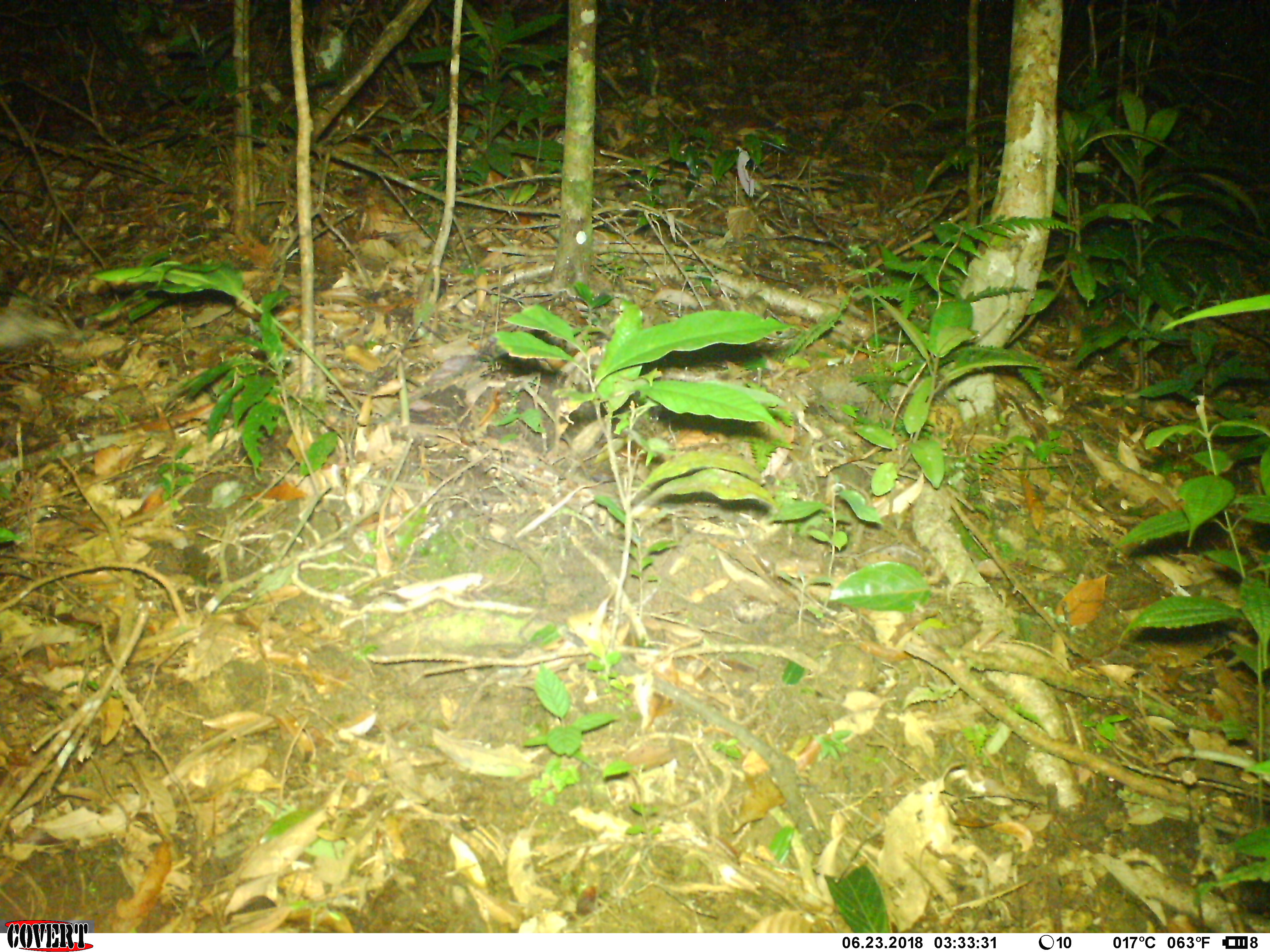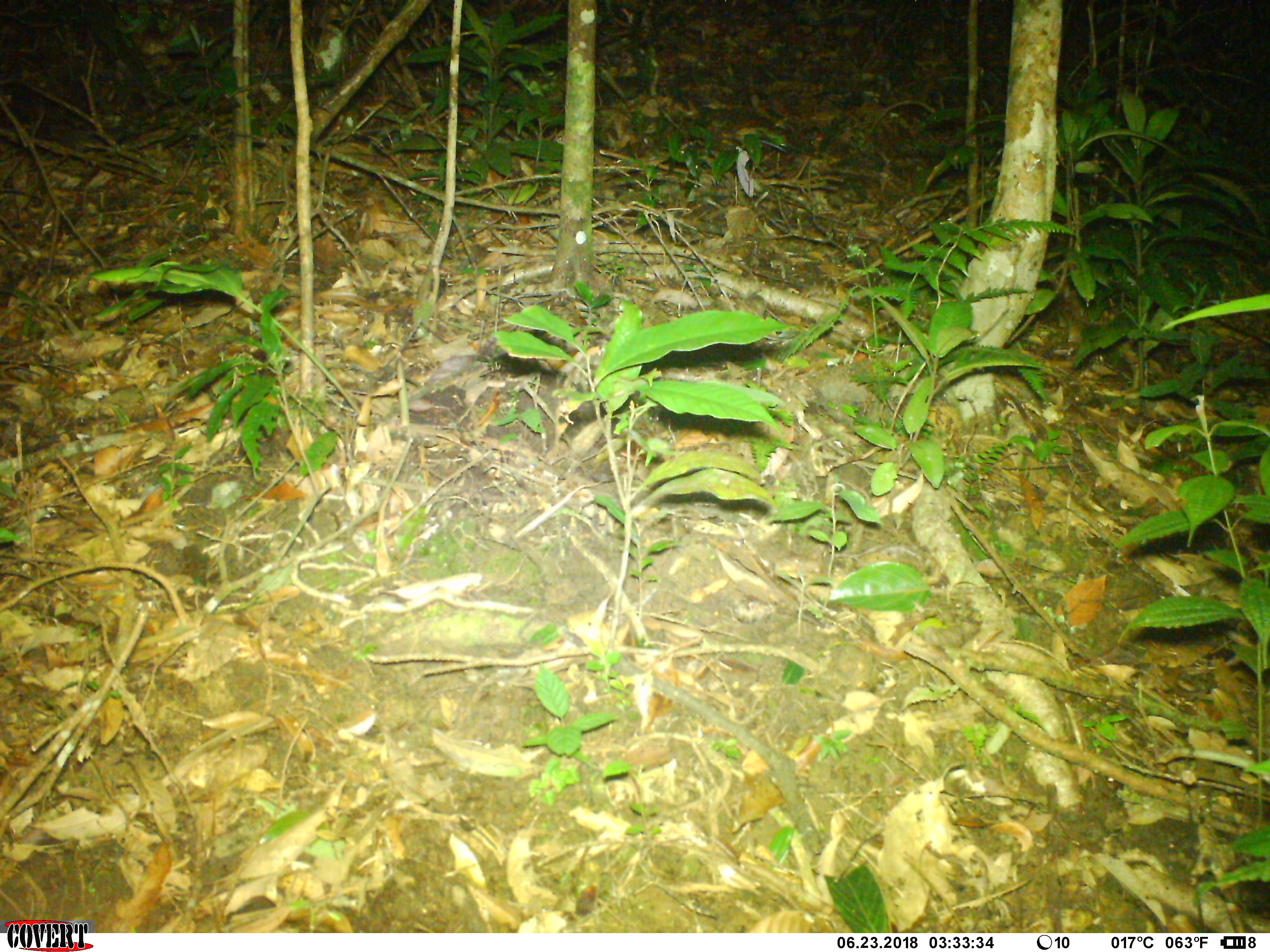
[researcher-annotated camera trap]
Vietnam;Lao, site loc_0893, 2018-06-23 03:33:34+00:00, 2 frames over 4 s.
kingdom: Animalia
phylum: Chordata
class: Mammalia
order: Rodentia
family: Hystricidae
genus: Atherurus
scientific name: Atherurus macrourus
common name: asiatic brush-tailed porcupine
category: asiatic brush tailed porcupine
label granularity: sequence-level